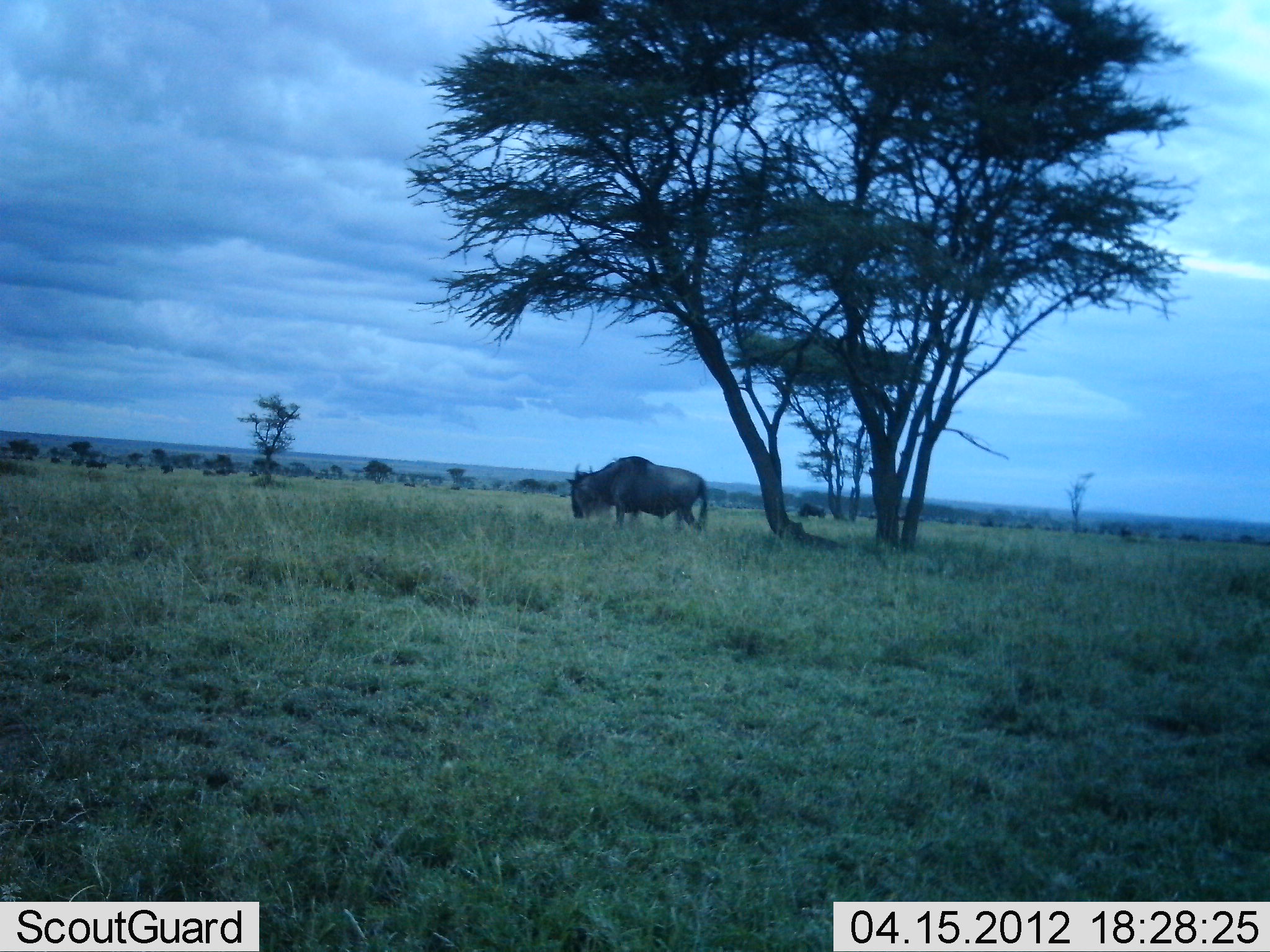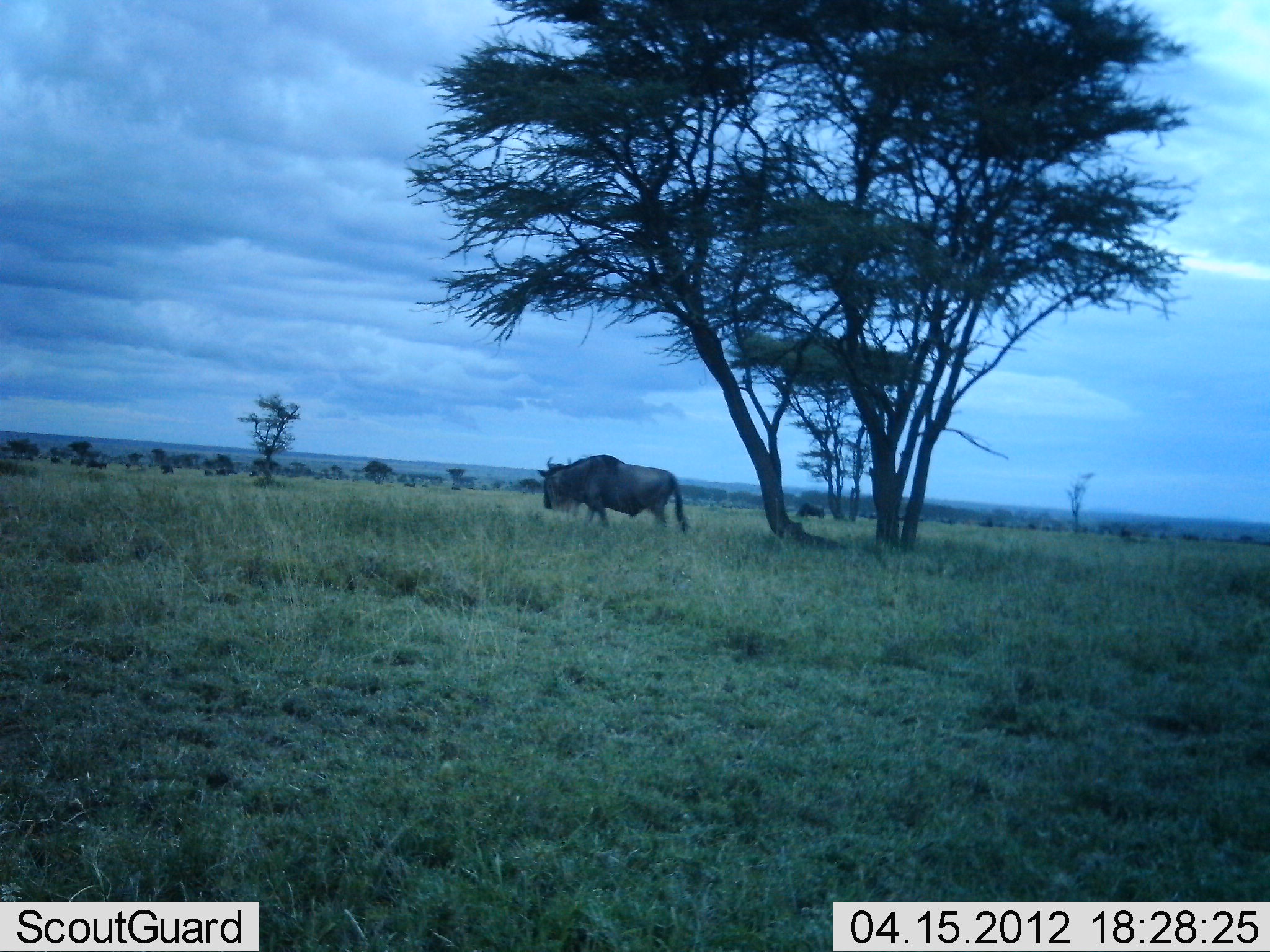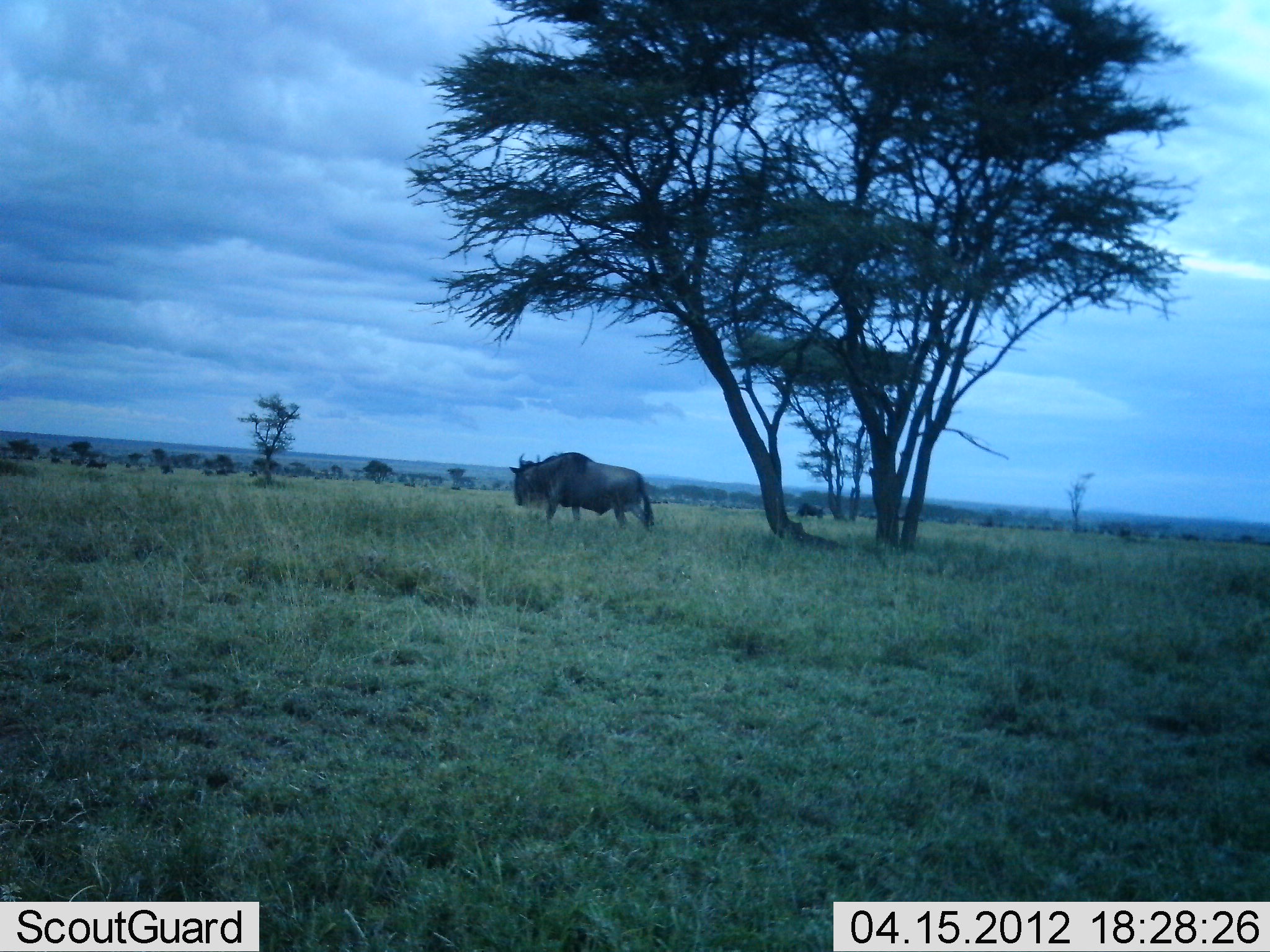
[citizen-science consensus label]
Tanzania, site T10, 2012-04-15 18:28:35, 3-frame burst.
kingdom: Animalia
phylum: Chordata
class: Mammalia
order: Artiodactyla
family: Bovidae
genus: Connochaetes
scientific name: Connochaetes taurinus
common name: blue wildebeest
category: wildebeest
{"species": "wildebeest (blue wildebeest) (Connochaetes taurinus)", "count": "1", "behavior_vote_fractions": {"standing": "13%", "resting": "0%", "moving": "93%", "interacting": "0%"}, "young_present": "0%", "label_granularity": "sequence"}